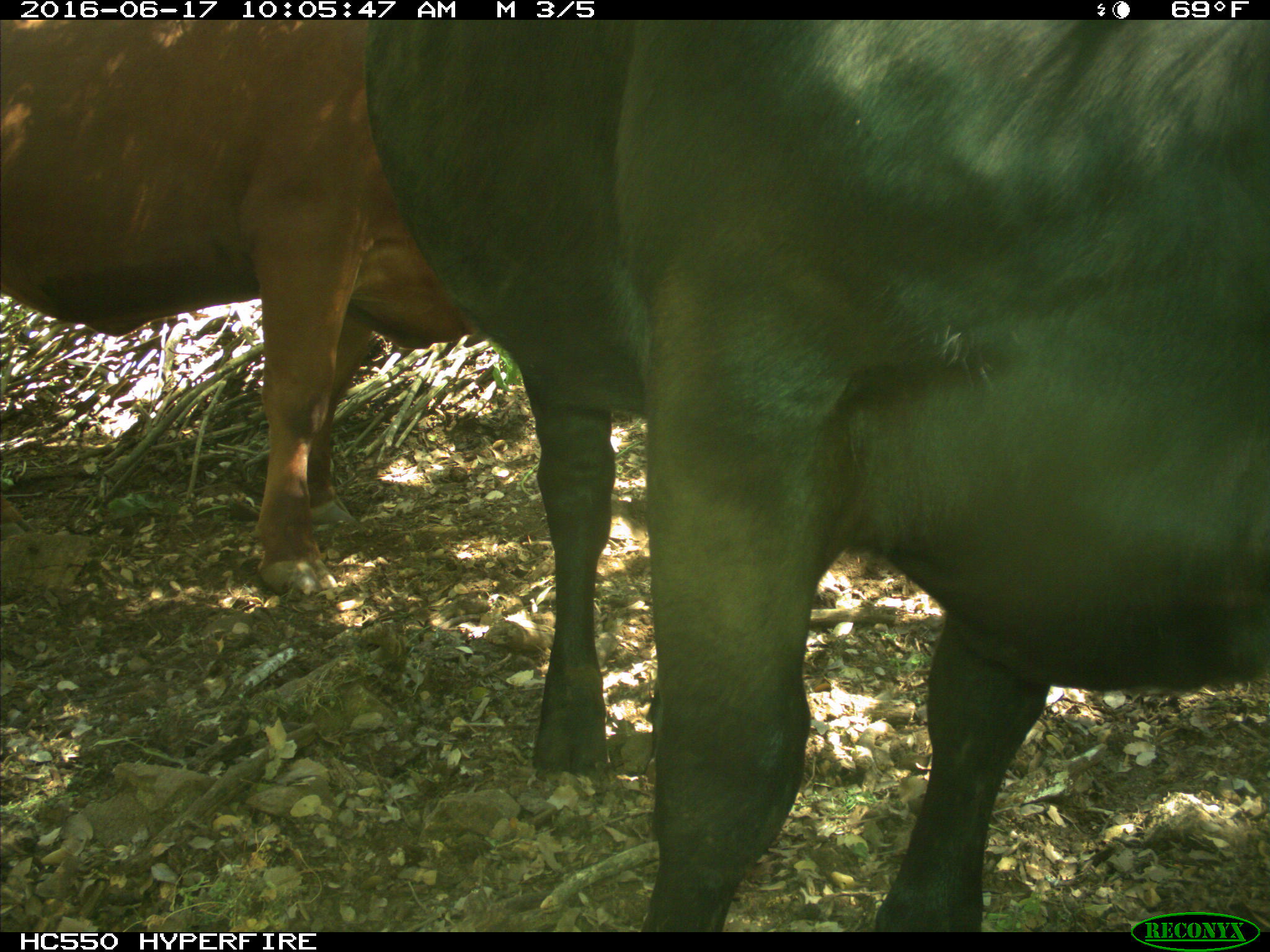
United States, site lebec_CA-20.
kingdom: Animalia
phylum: Chordata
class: Mammalia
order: Artiodactyla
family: Bovidae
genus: Bos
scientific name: Bos taurus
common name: domestic cow